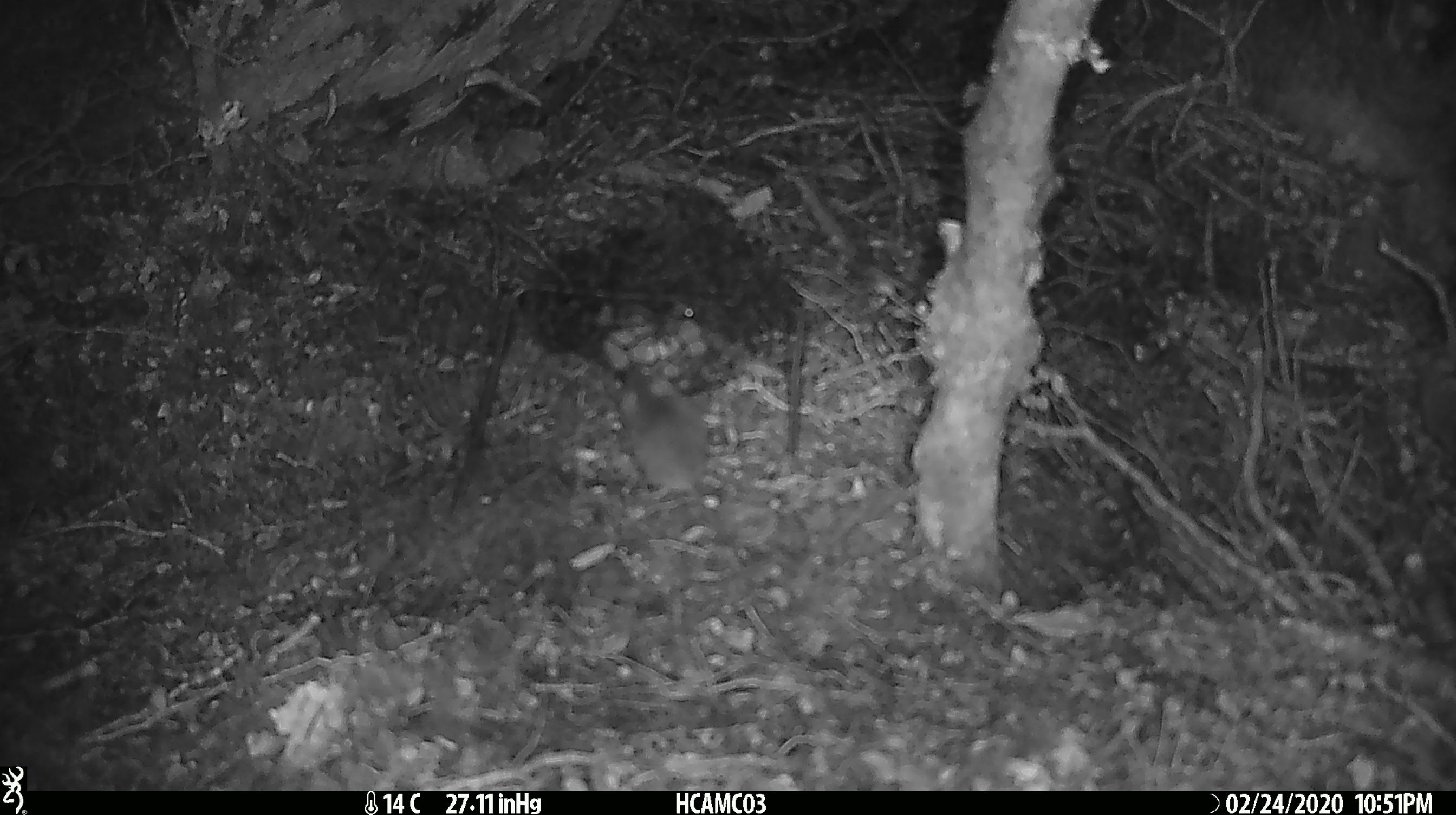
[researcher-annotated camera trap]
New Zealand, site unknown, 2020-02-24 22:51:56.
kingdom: Animalia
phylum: Chordata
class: Mammalia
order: Rodentia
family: Muridae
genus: Mus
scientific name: Mus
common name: mouse